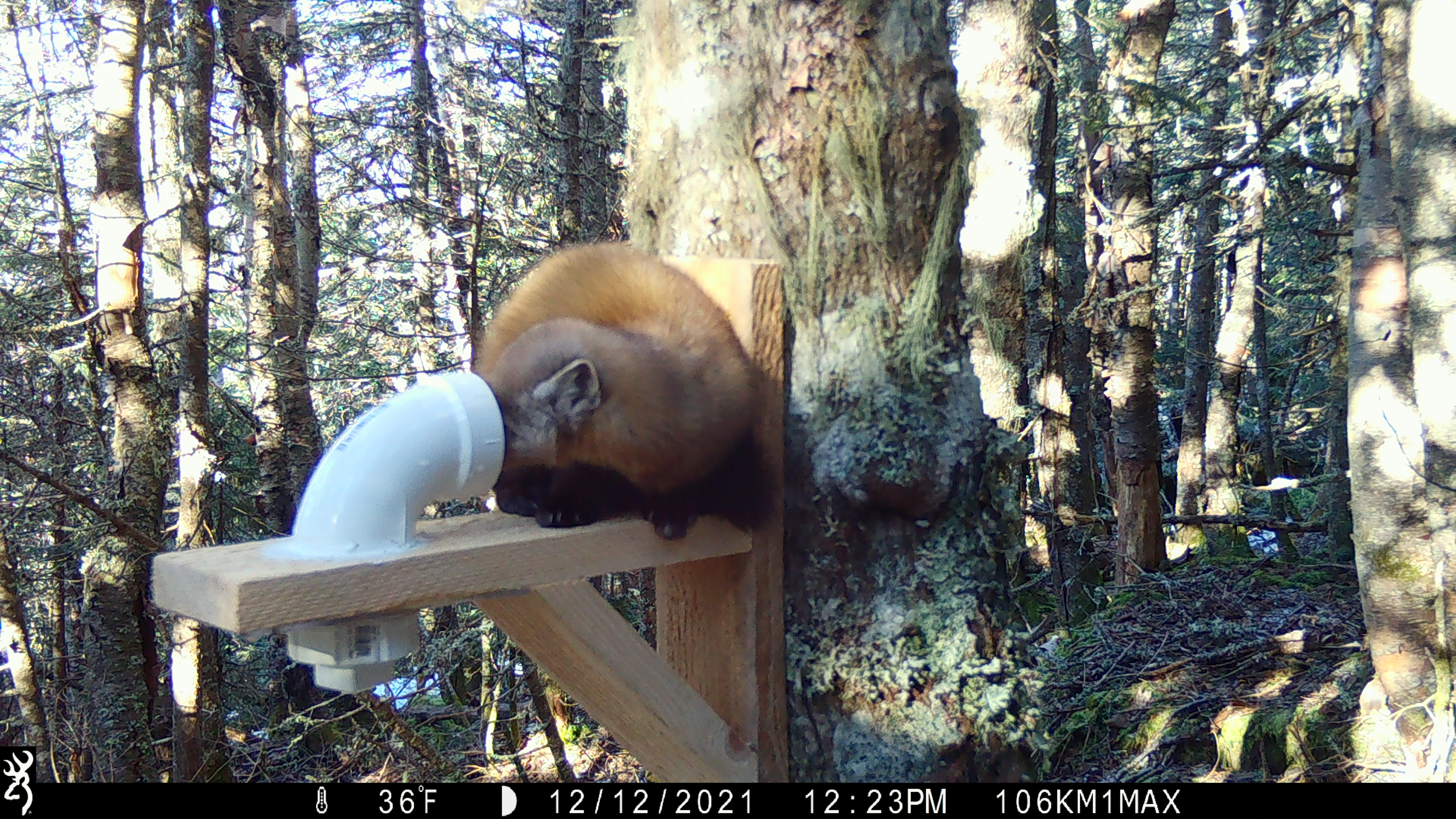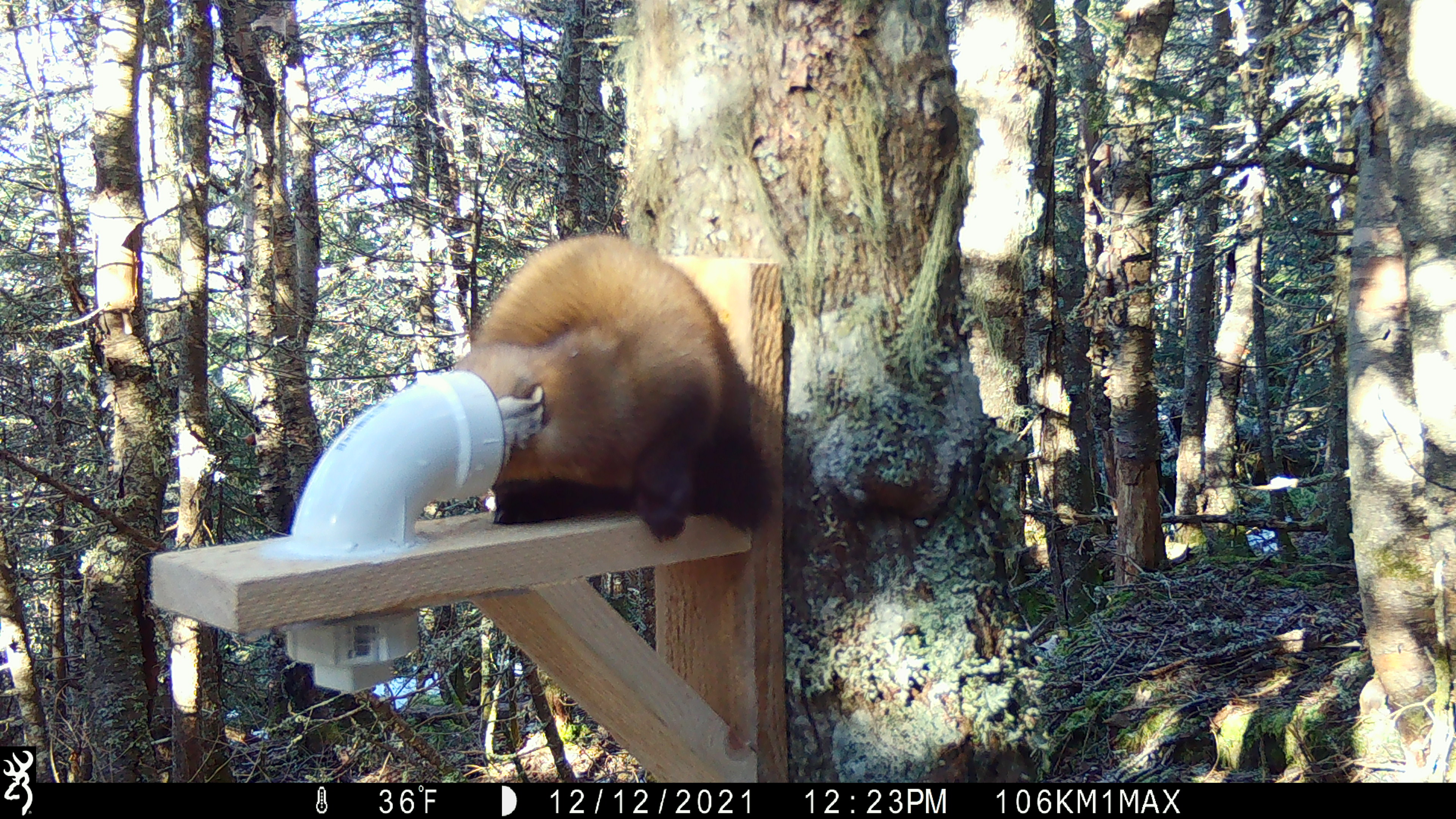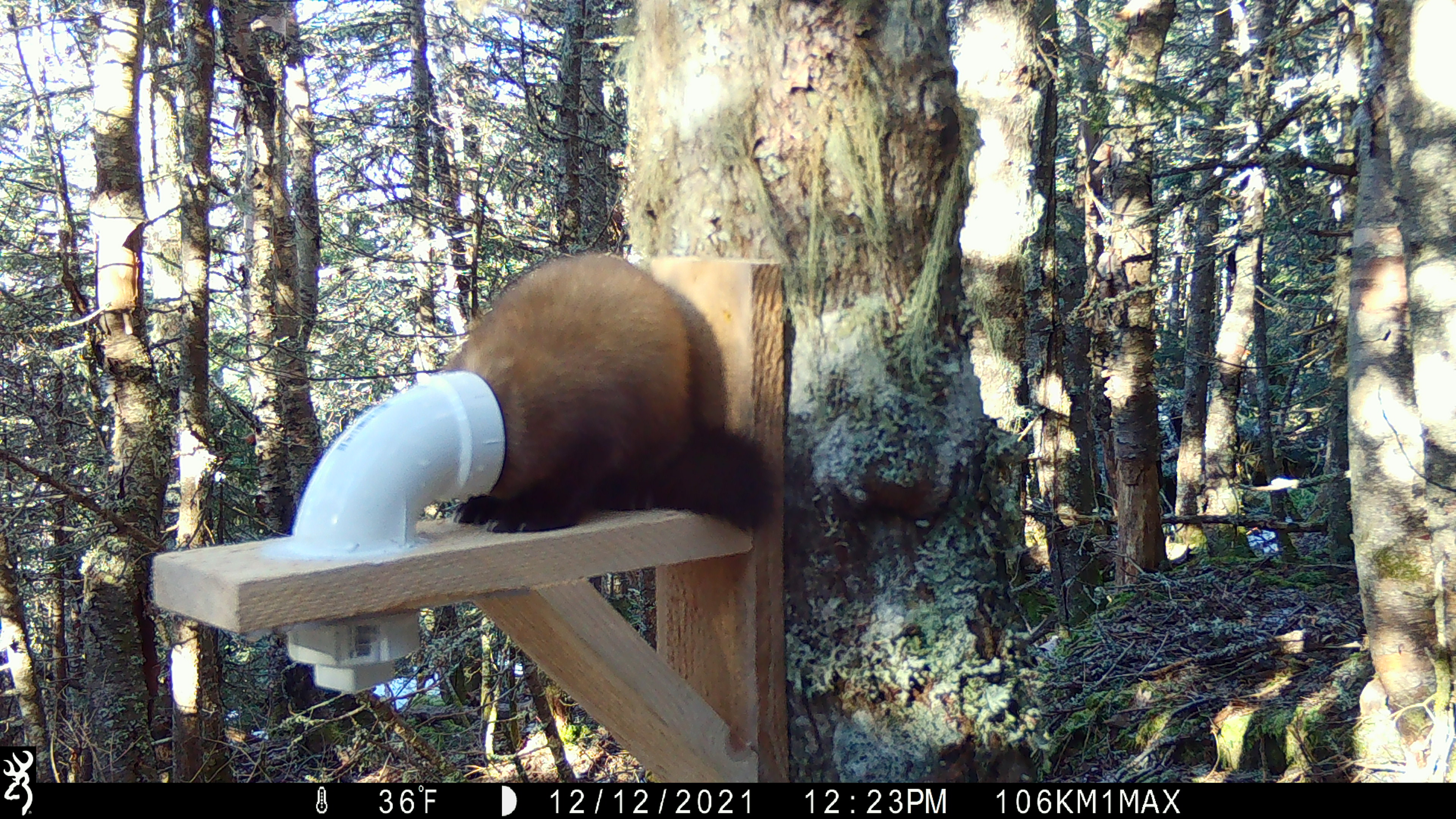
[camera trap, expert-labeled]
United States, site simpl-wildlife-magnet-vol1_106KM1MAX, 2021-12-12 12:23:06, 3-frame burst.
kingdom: Animalia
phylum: Chordata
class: Mammalia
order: Carnivora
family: Mustelidae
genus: Martes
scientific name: Martes americana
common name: american marten